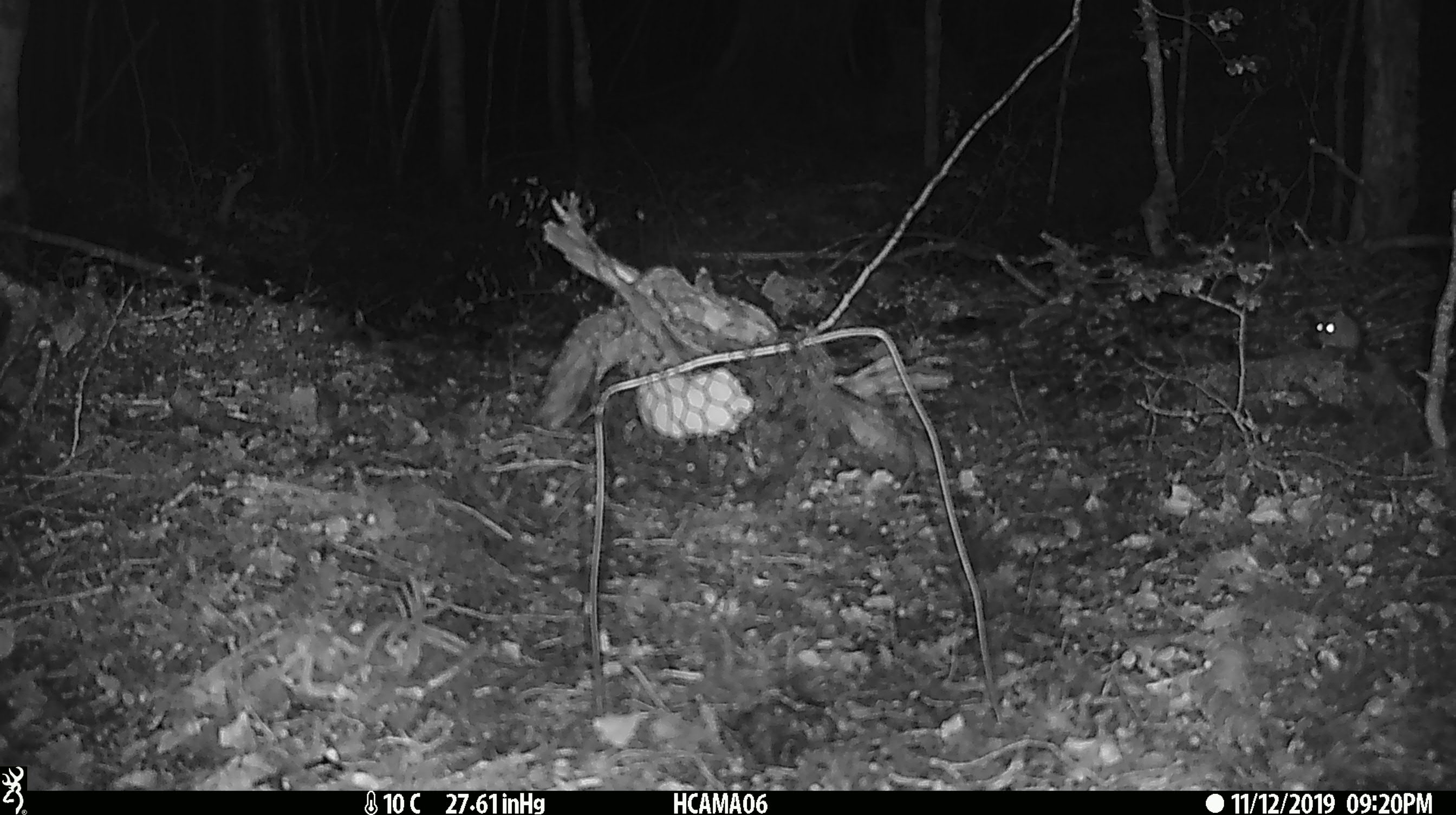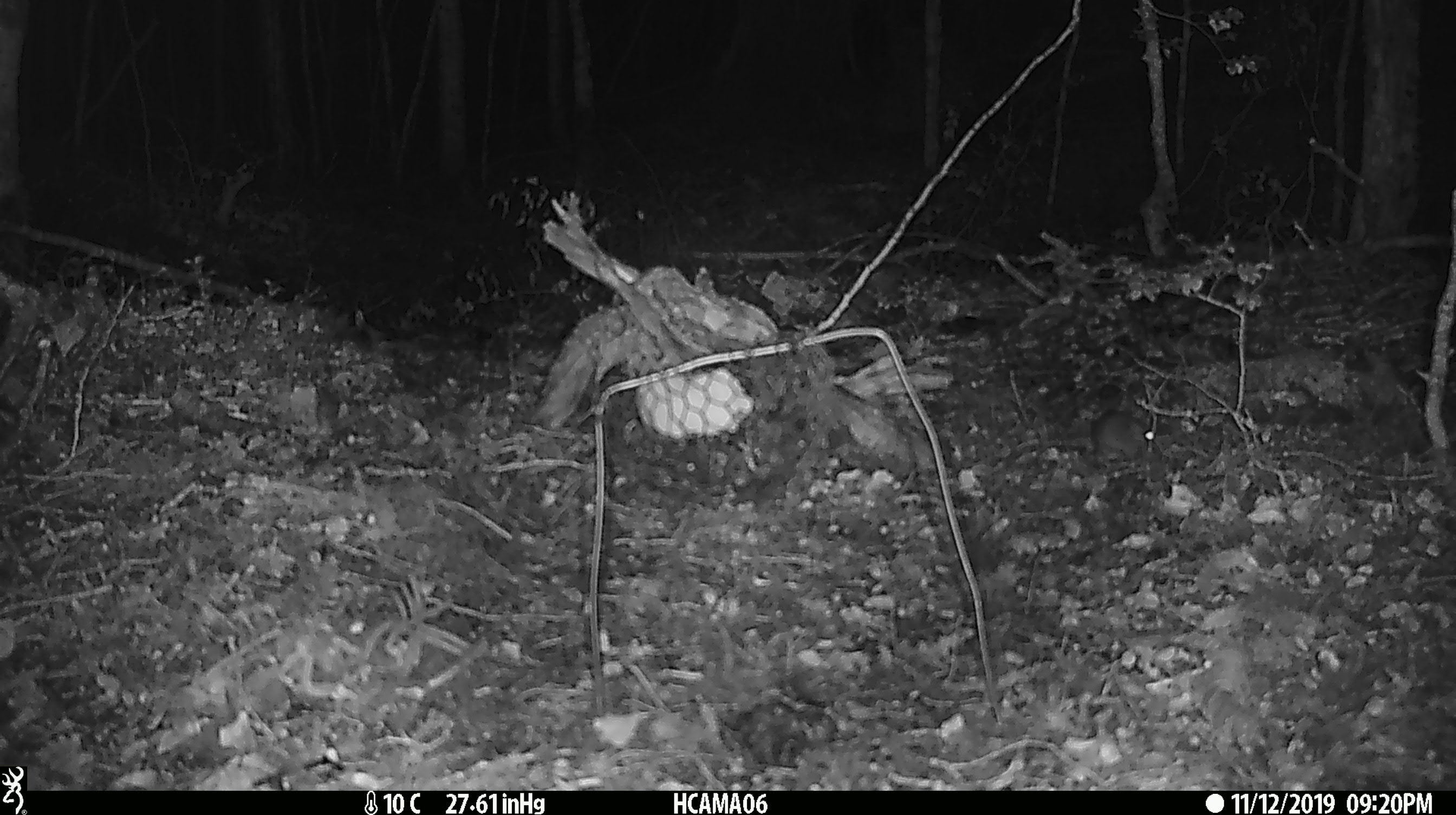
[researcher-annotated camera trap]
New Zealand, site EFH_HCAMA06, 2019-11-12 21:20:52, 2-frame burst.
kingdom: Animalia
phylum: Chordata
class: Mammalia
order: Rodentia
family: Muridae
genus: Mus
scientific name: Mus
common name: mouse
Mouse (Mus).